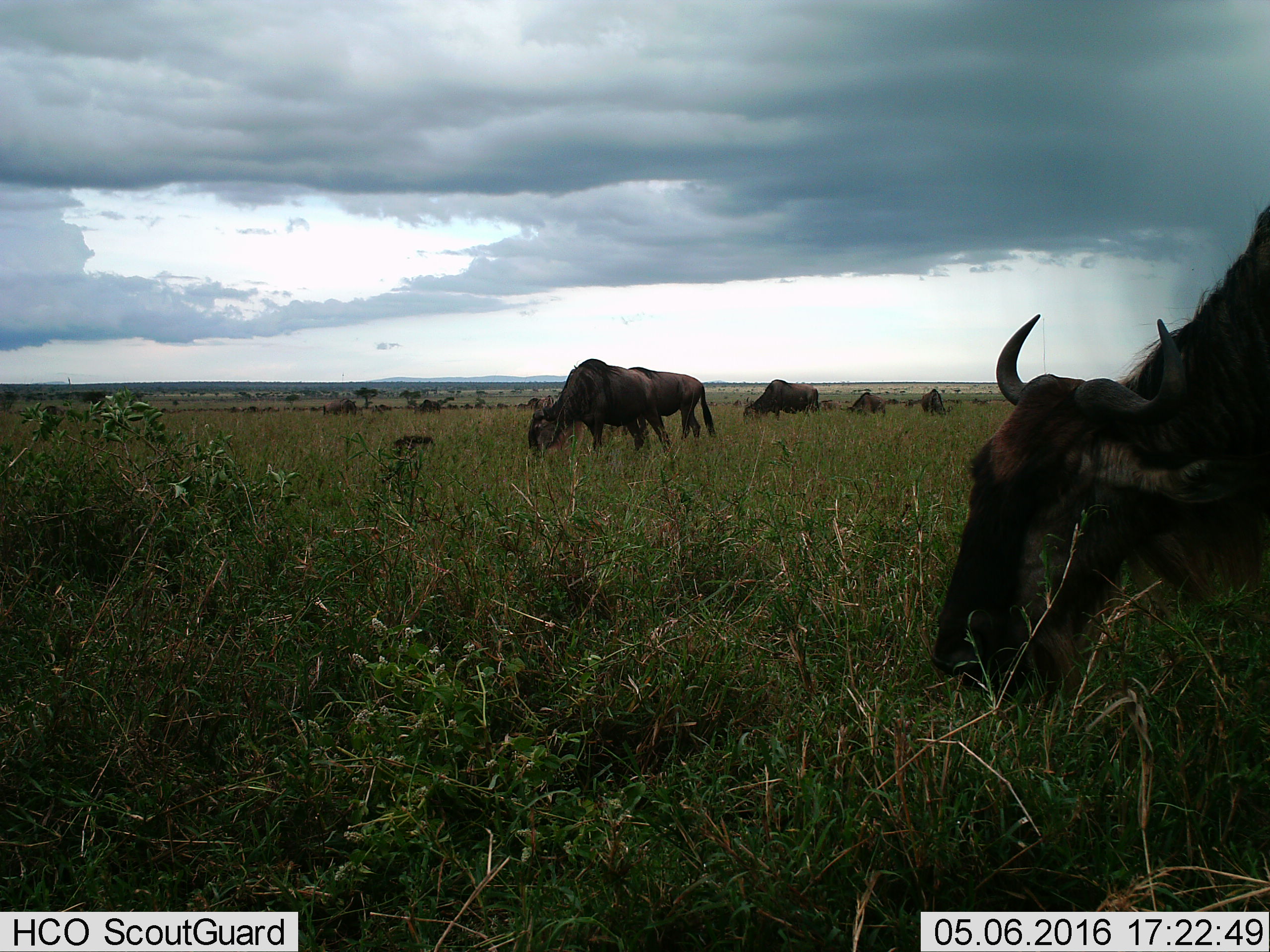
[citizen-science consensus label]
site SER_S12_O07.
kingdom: Animalia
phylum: Chordata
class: Mammalia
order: Artiodactyla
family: Bovidae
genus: Connochaetes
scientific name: Connochaetes taurinus taurinus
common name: blue wildebeest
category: wildebeestblue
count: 11-50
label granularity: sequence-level